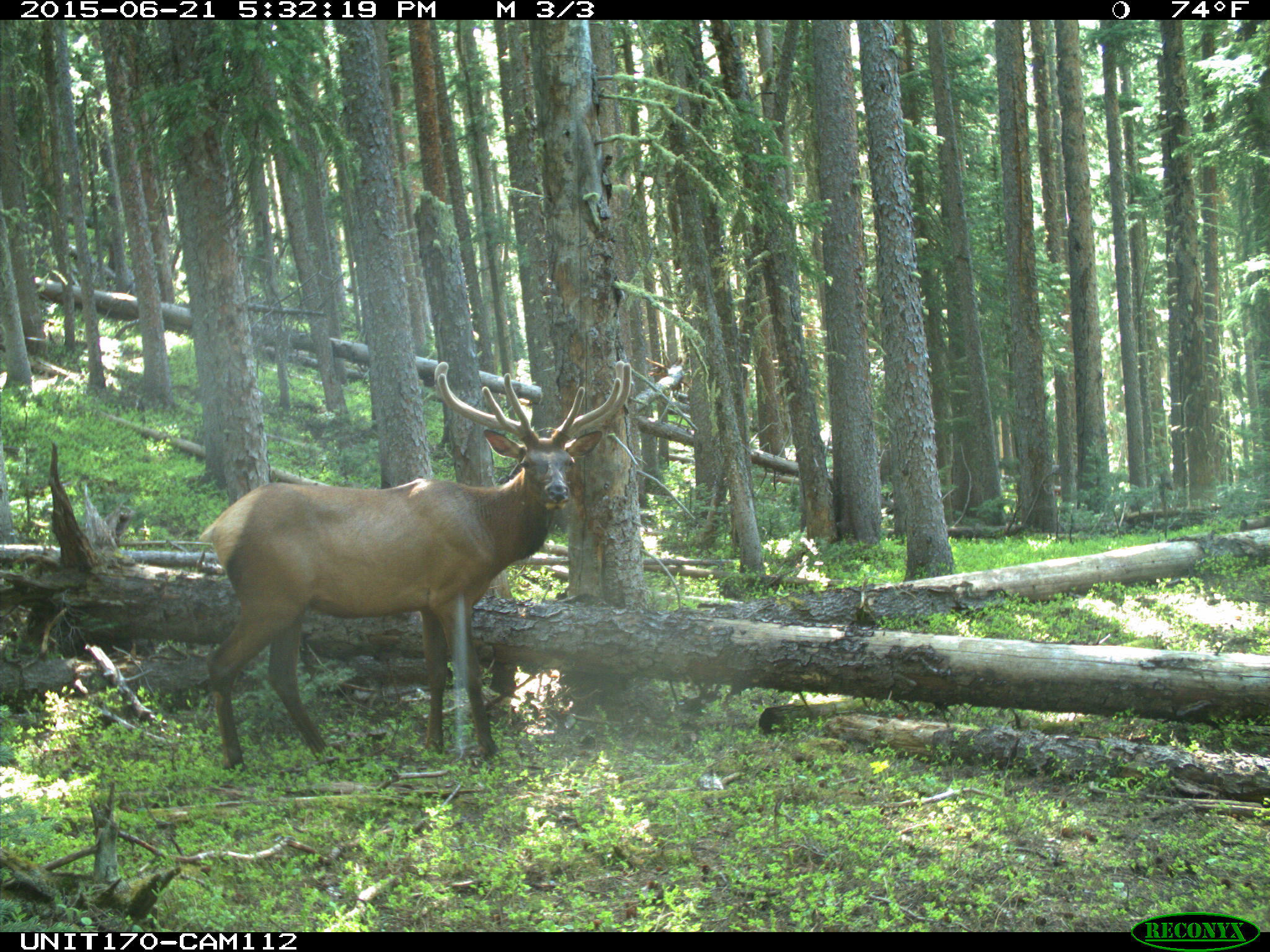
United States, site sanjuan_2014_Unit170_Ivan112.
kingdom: Animalia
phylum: Chordata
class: Mammalia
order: Artiodactyla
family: Cervidae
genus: Cervus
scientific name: Cervus elaphus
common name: red deer